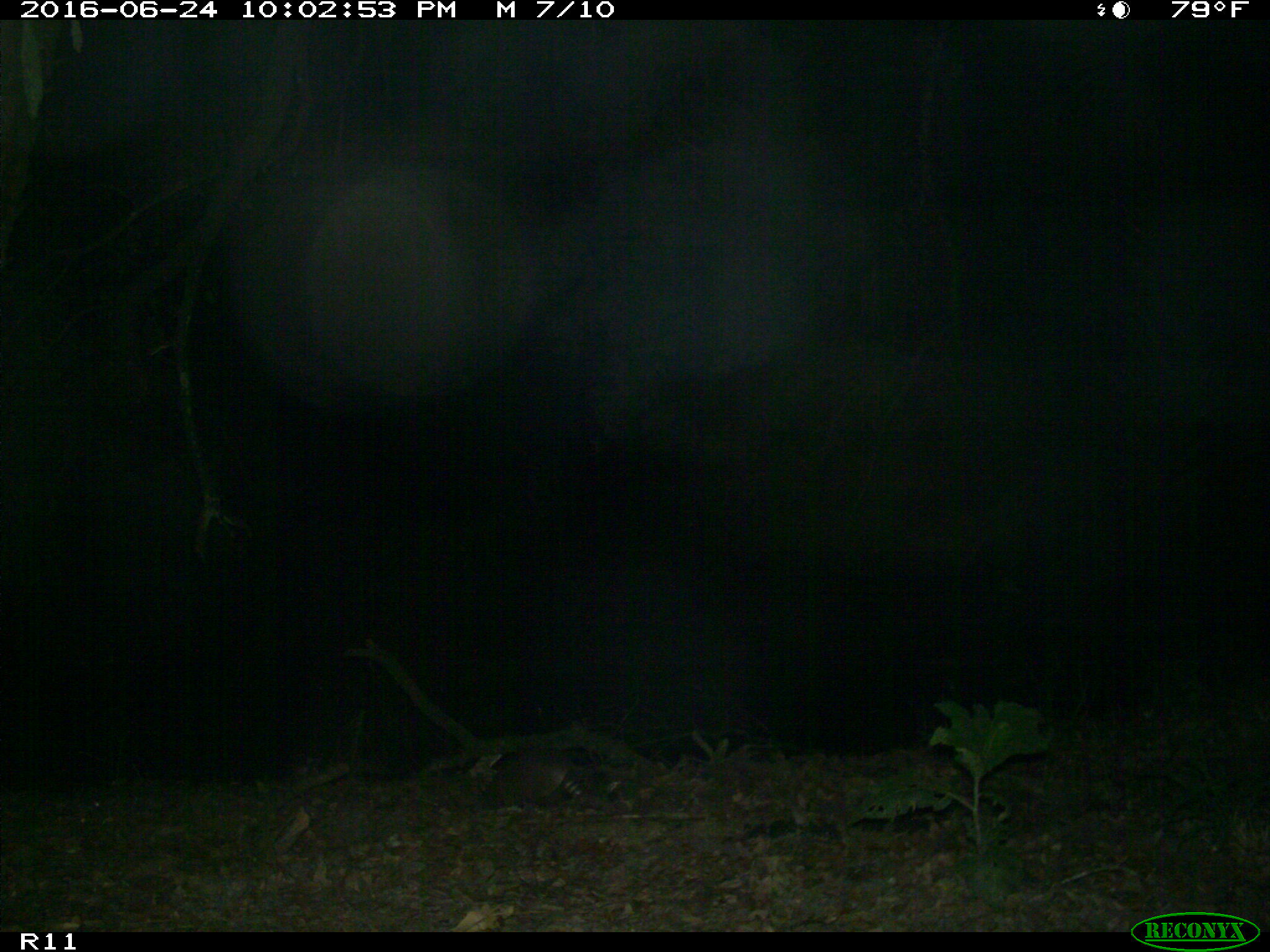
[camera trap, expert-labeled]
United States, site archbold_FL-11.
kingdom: Animalia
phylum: Chordata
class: Mammalia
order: Cingulata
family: Dasypodidae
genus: Dasypus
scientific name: Dasypus novemcinctus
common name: nine-banded armadillo